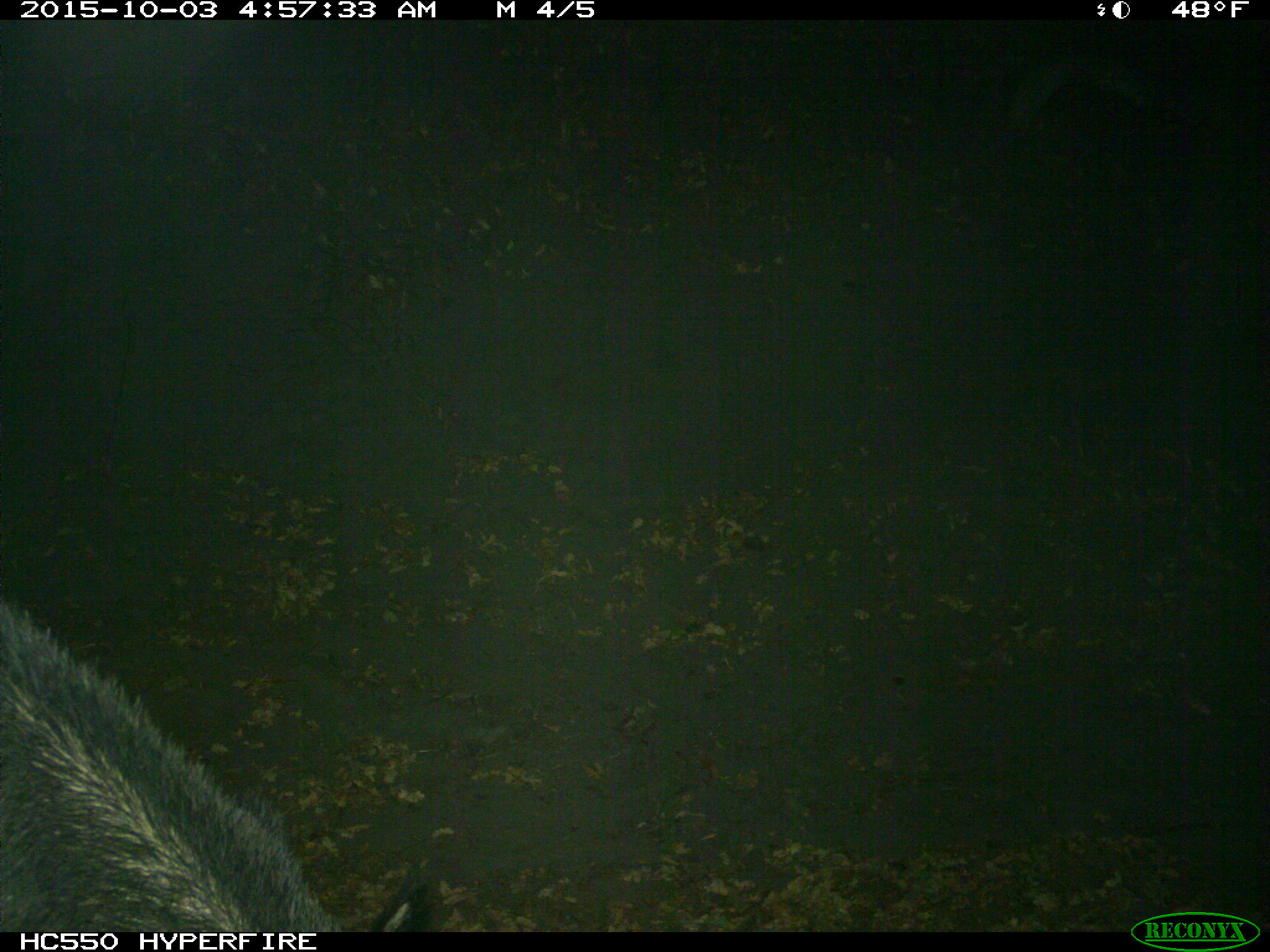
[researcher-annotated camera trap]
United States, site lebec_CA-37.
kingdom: Animalia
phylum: Chordata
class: Mammalia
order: Artiodactyla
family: Suidae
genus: Sus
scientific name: Sus scrofa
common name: wild boar